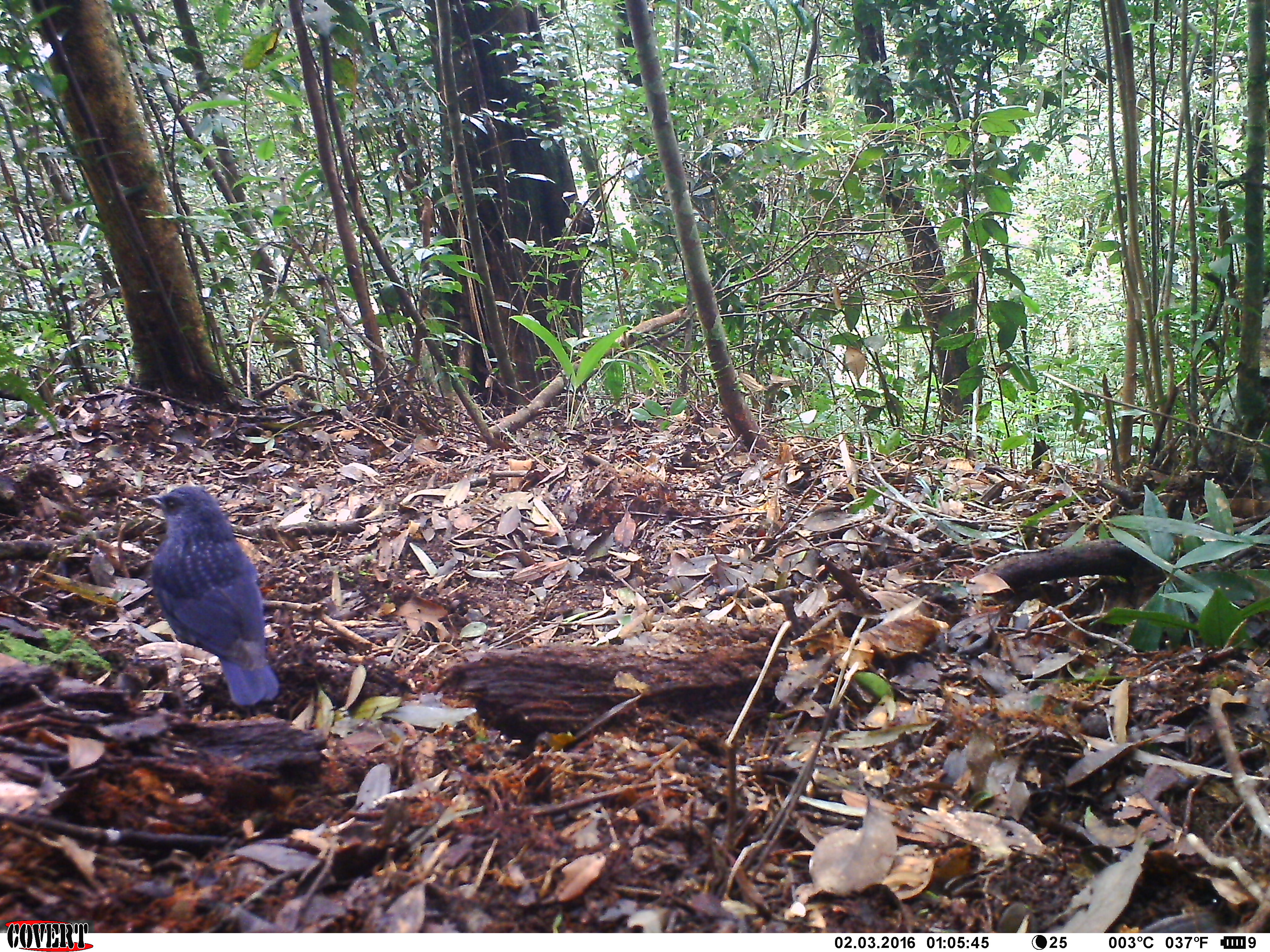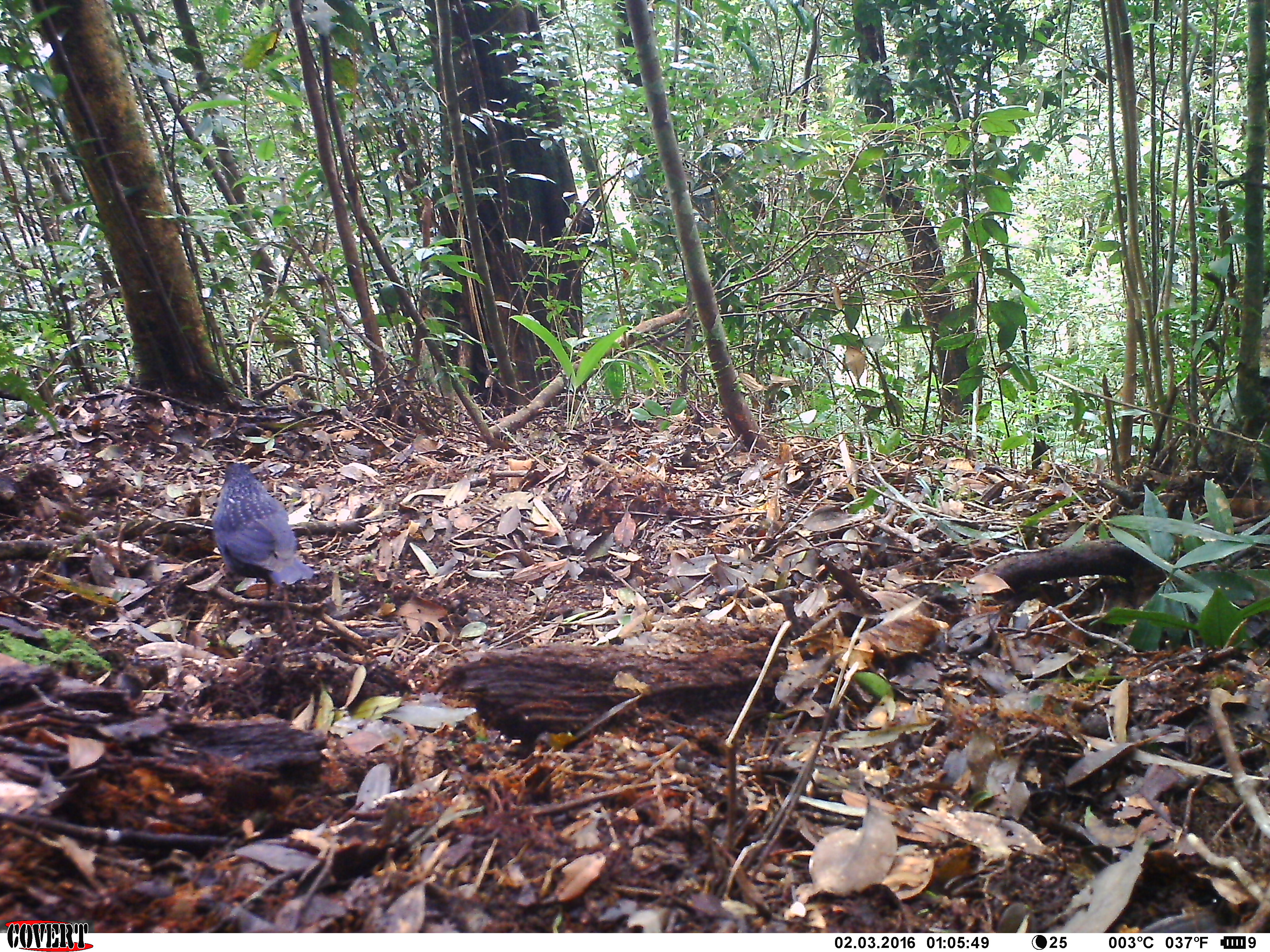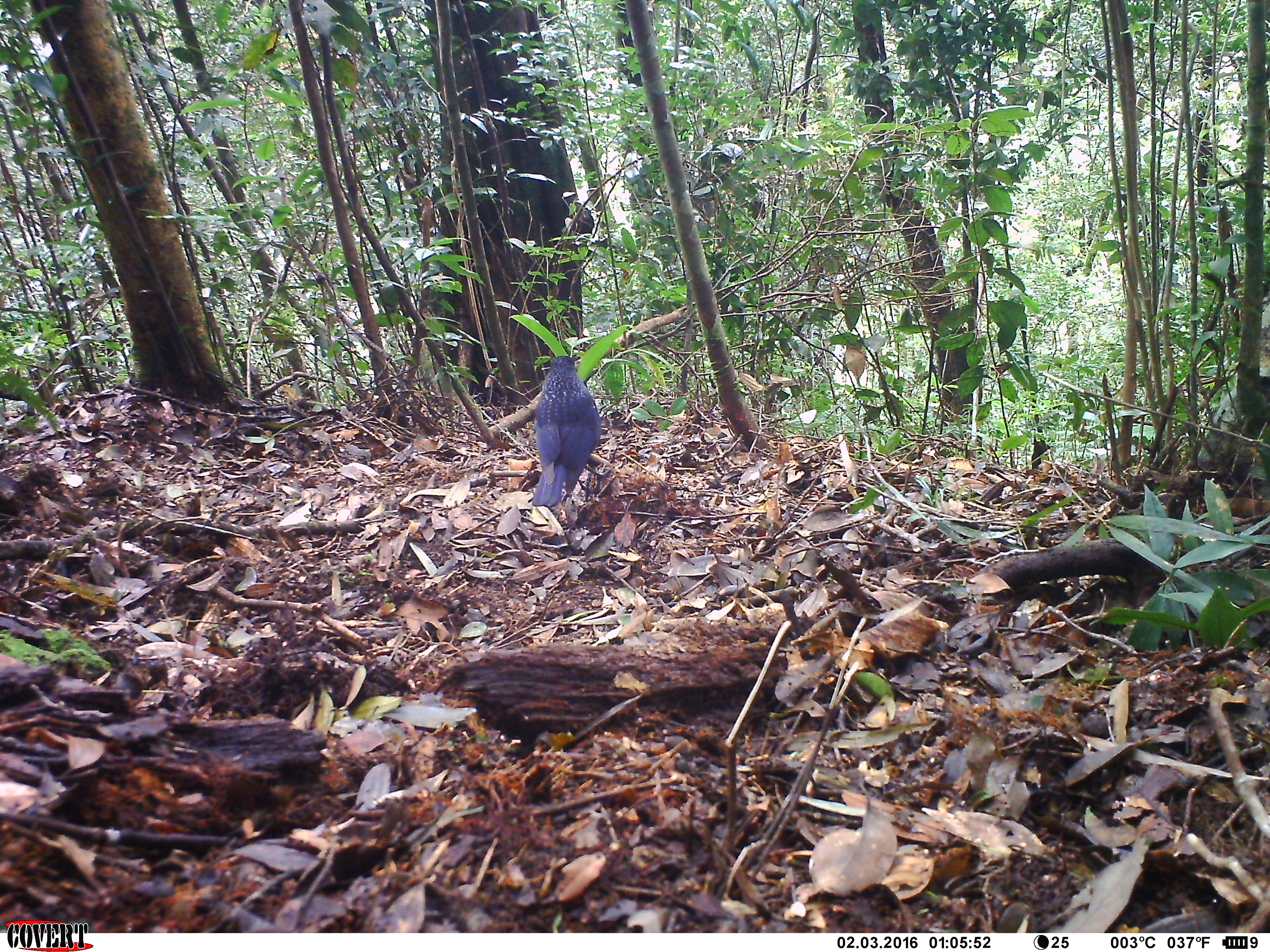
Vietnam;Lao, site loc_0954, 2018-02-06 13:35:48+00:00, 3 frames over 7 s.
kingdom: Animalia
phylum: Chordata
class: Aves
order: Passeriformes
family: Muscicapidae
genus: Myophonus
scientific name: Myophonus caeruleus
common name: blue whistling thrush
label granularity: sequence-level